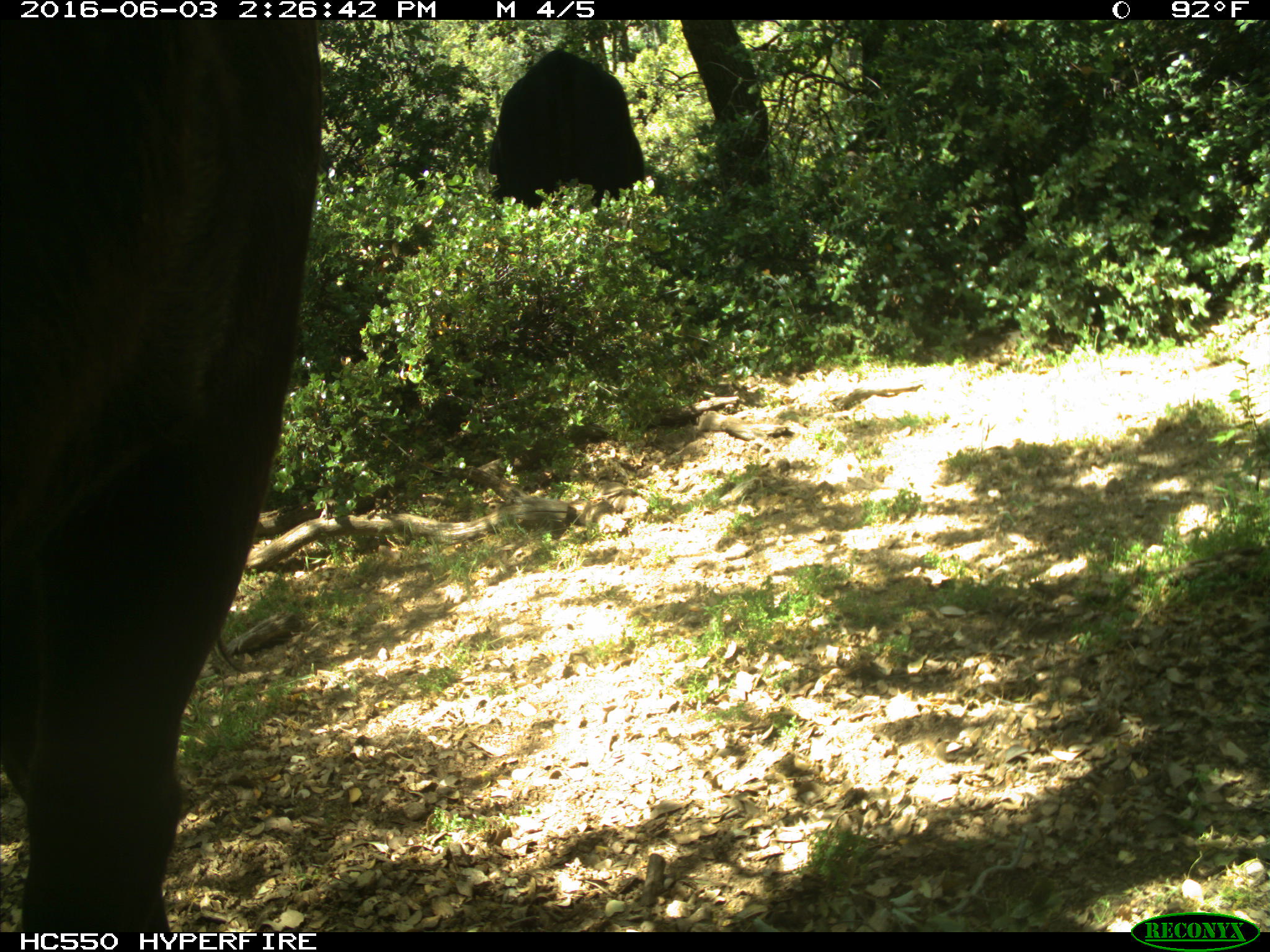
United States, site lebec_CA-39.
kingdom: Animalia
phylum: Chordata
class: Mammalia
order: Artiodactyla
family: Bovidae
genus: Bos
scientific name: Bos taurus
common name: domestic cow